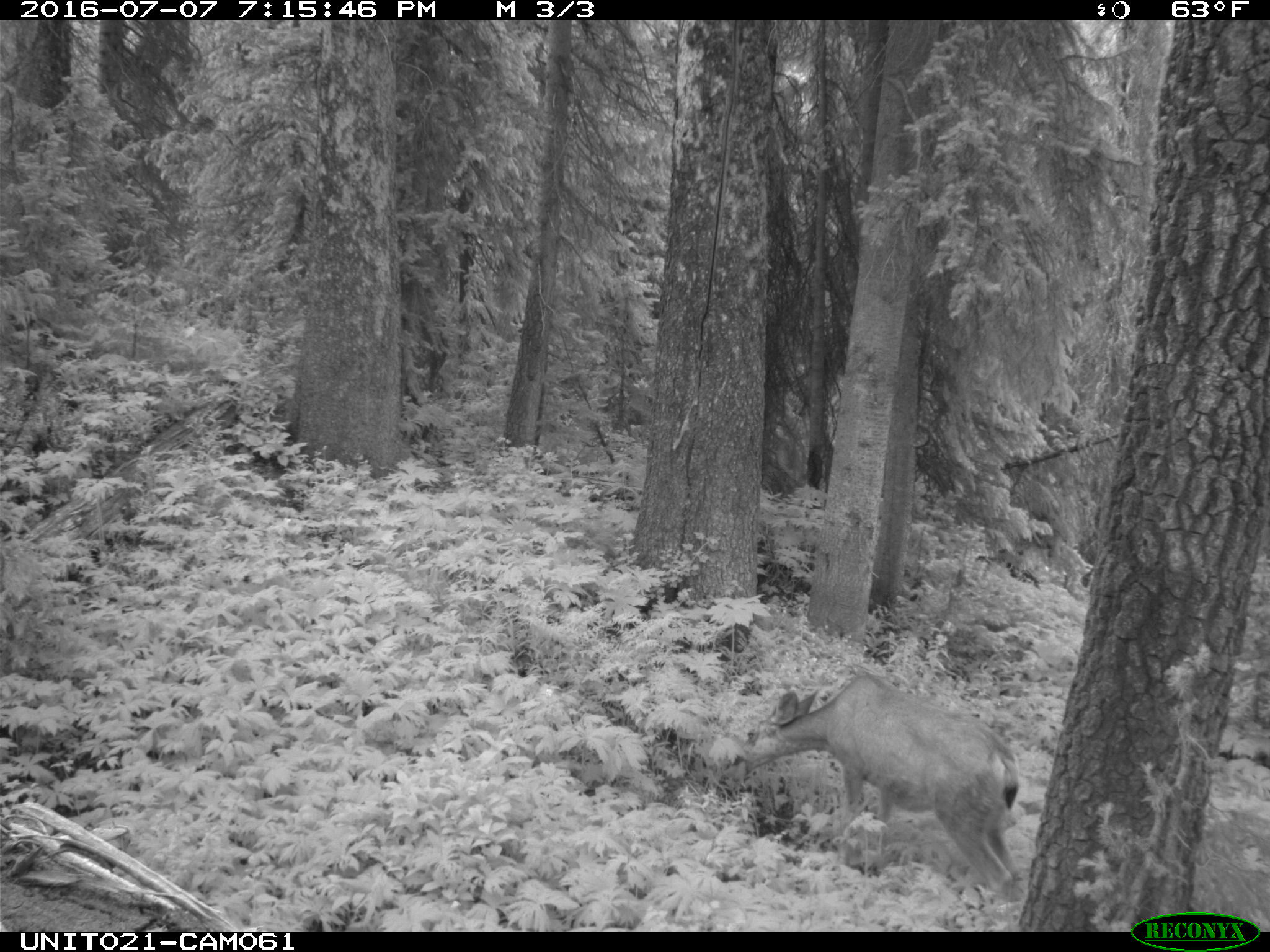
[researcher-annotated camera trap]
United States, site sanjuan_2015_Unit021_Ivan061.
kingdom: Animalia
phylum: Chordata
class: Mammalia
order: Artiodactyla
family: Cervidae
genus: Odocoileus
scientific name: Odocoileus hemionus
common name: mule deer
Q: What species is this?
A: Odocoileus hemionus (mule deer).